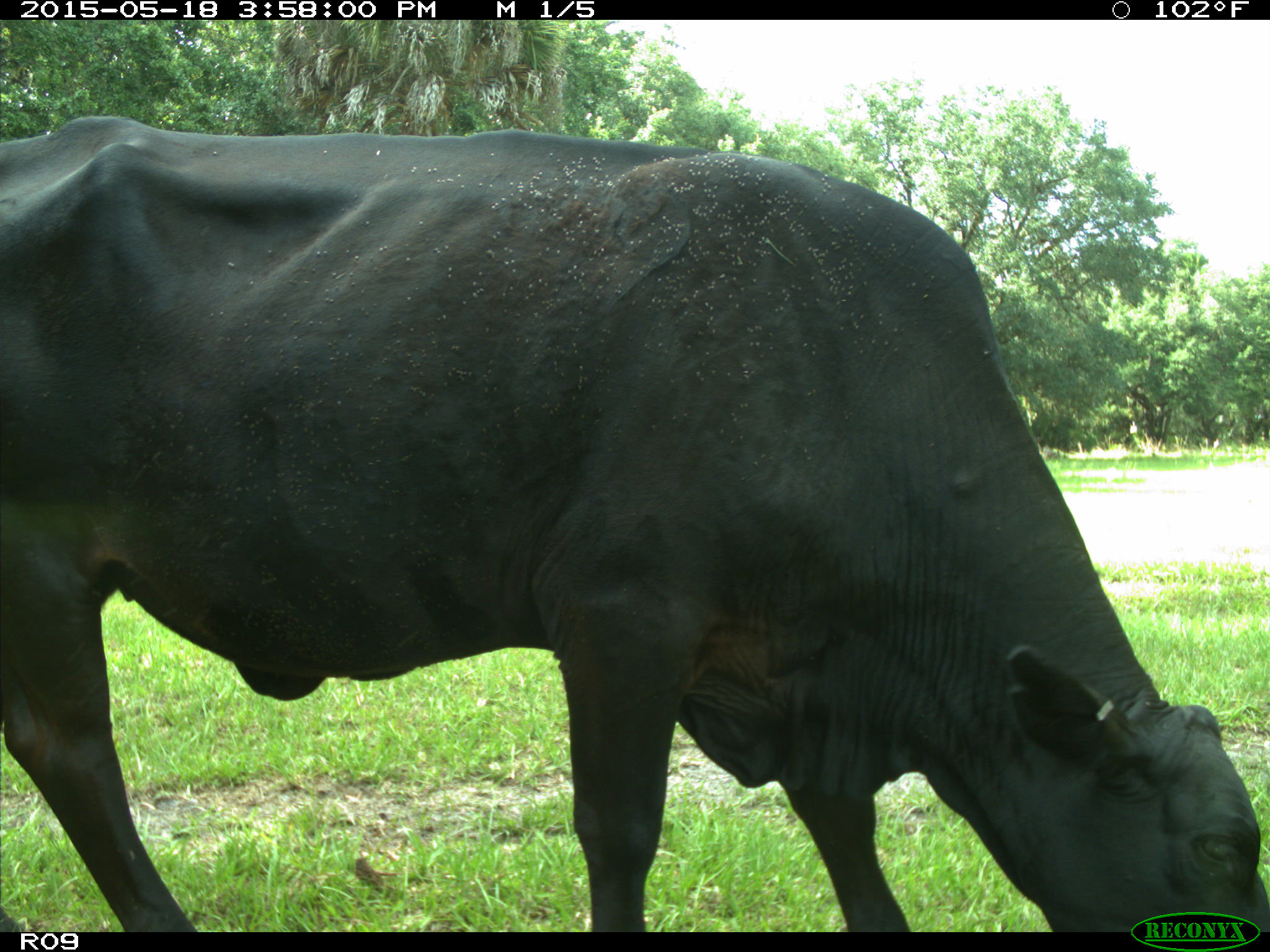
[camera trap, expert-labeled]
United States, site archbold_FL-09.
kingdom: Animalia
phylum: Chordata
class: Mammalia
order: Artiodactyla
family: Bovidae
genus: Bos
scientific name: Bos taurus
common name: domestic cow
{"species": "Bos taurus (domestic cow)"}